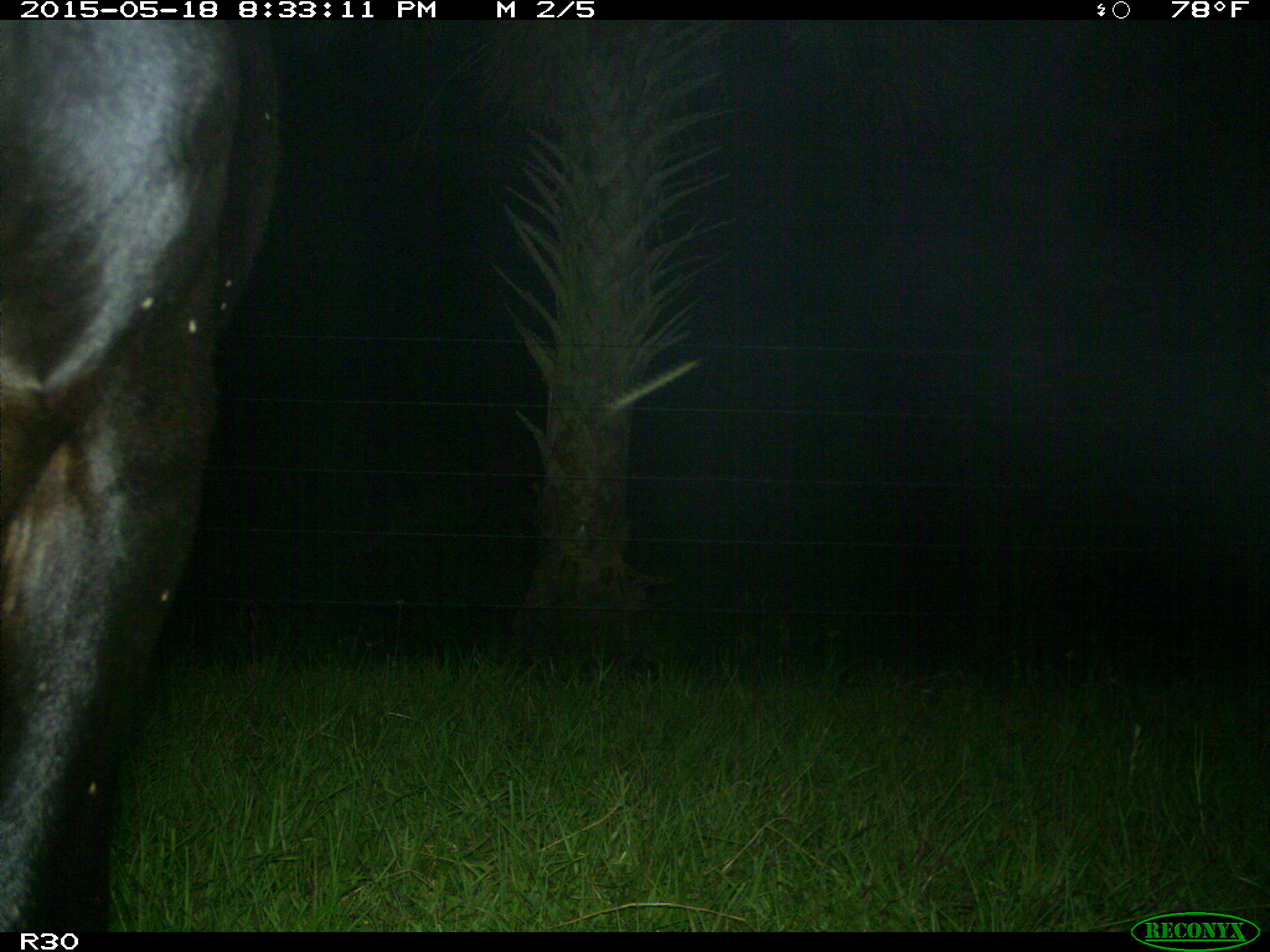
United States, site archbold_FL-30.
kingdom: Animalia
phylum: Chordata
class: Mammalia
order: Artiodactyla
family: Bovidae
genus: Bos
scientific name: Bos taurus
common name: domestic cow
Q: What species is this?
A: Bos taurus (domestic cow).